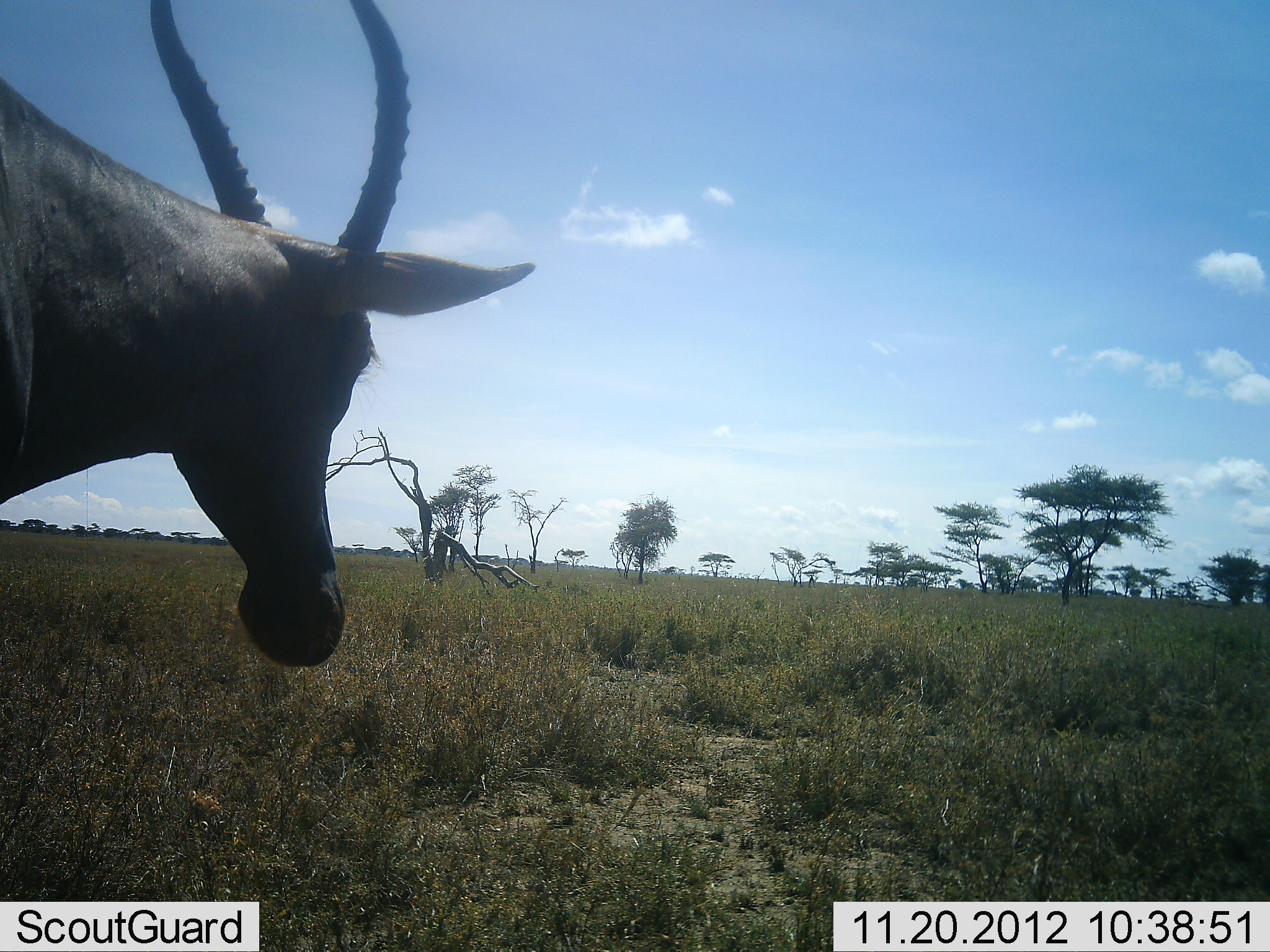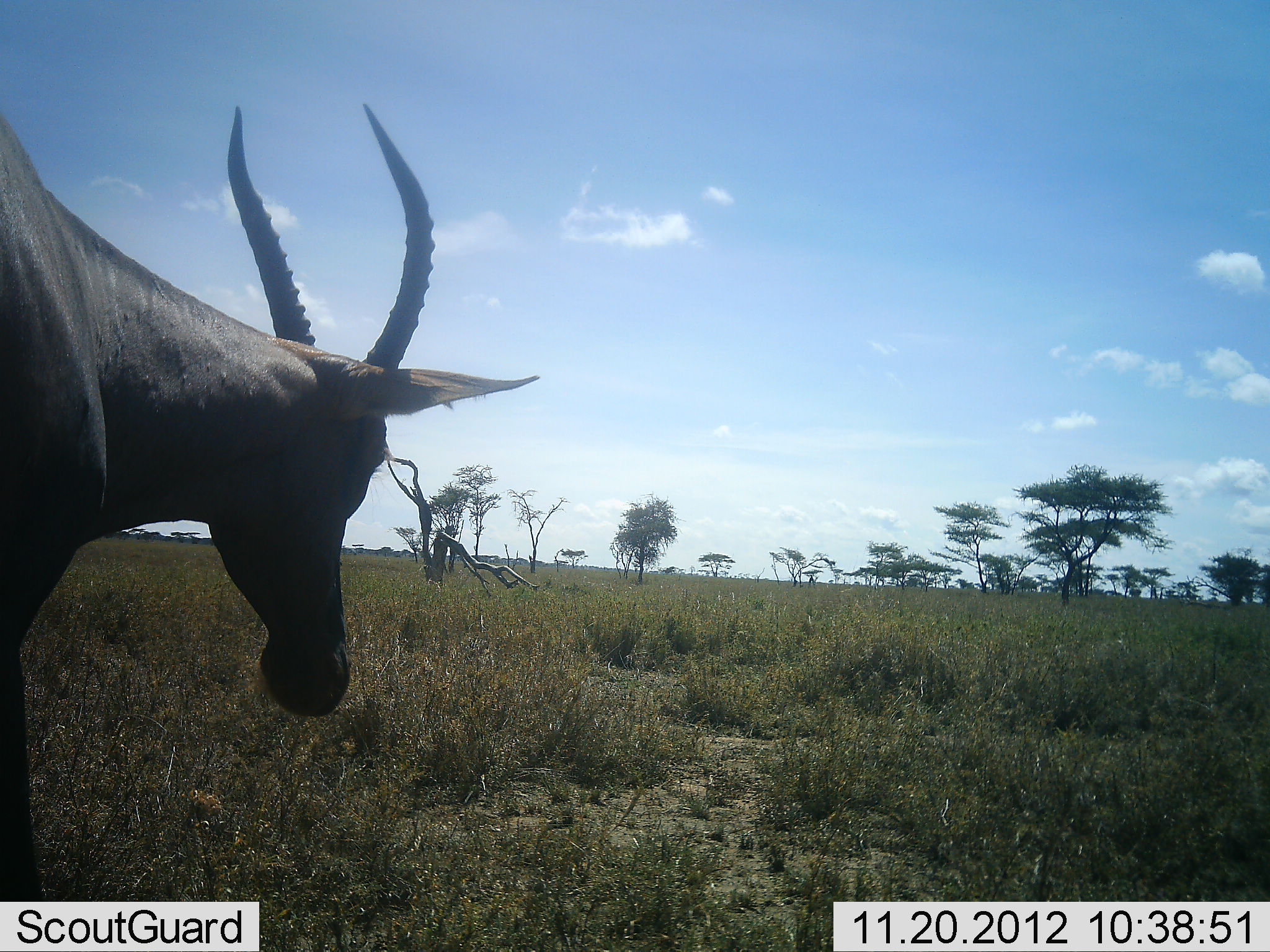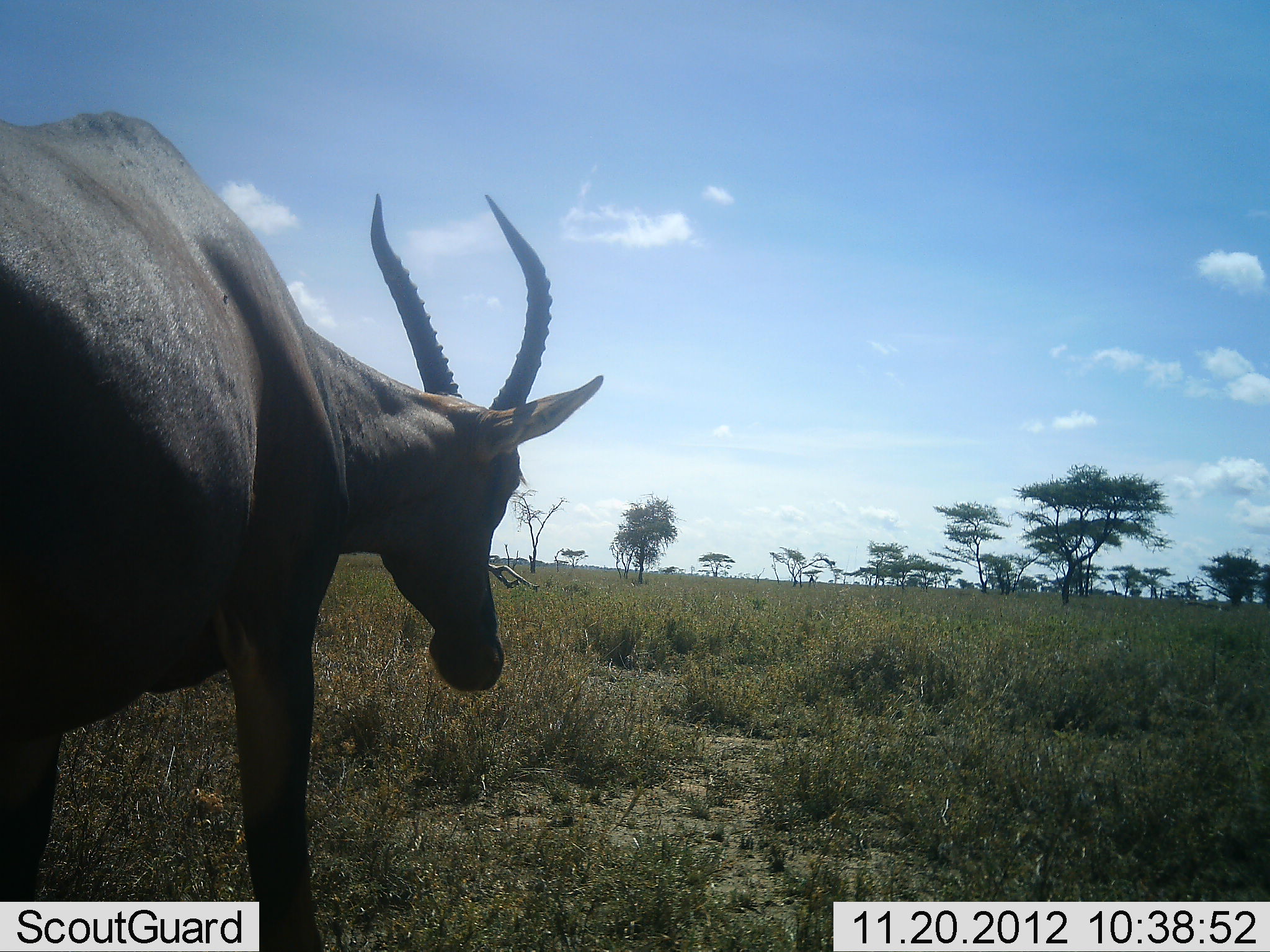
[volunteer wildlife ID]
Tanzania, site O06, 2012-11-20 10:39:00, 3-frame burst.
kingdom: Animalia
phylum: Chordata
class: Mammalia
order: Artiodactyla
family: Bovidae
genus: Damaliscus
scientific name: Damaliscus lunatus jimela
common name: topi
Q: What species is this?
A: Topi (Damaliscus lunatus jimela).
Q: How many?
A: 1.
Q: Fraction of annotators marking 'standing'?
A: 10%.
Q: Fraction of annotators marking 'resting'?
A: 0%.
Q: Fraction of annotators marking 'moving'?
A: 90%.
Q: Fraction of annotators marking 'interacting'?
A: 0%.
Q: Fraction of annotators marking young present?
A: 0%.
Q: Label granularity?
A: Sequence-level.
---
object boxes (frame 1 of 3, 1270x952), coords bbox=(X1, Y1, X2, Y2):
animal: bbox=(0, 0, 539, 672)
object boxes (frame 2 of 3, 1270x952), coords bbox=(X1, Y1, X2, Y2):
animal: bbox=(0, 104, 541, 900)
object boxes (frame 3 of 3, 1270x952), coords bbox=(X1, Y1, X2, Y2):
animal: bbox=(0, 112, 602, 951)